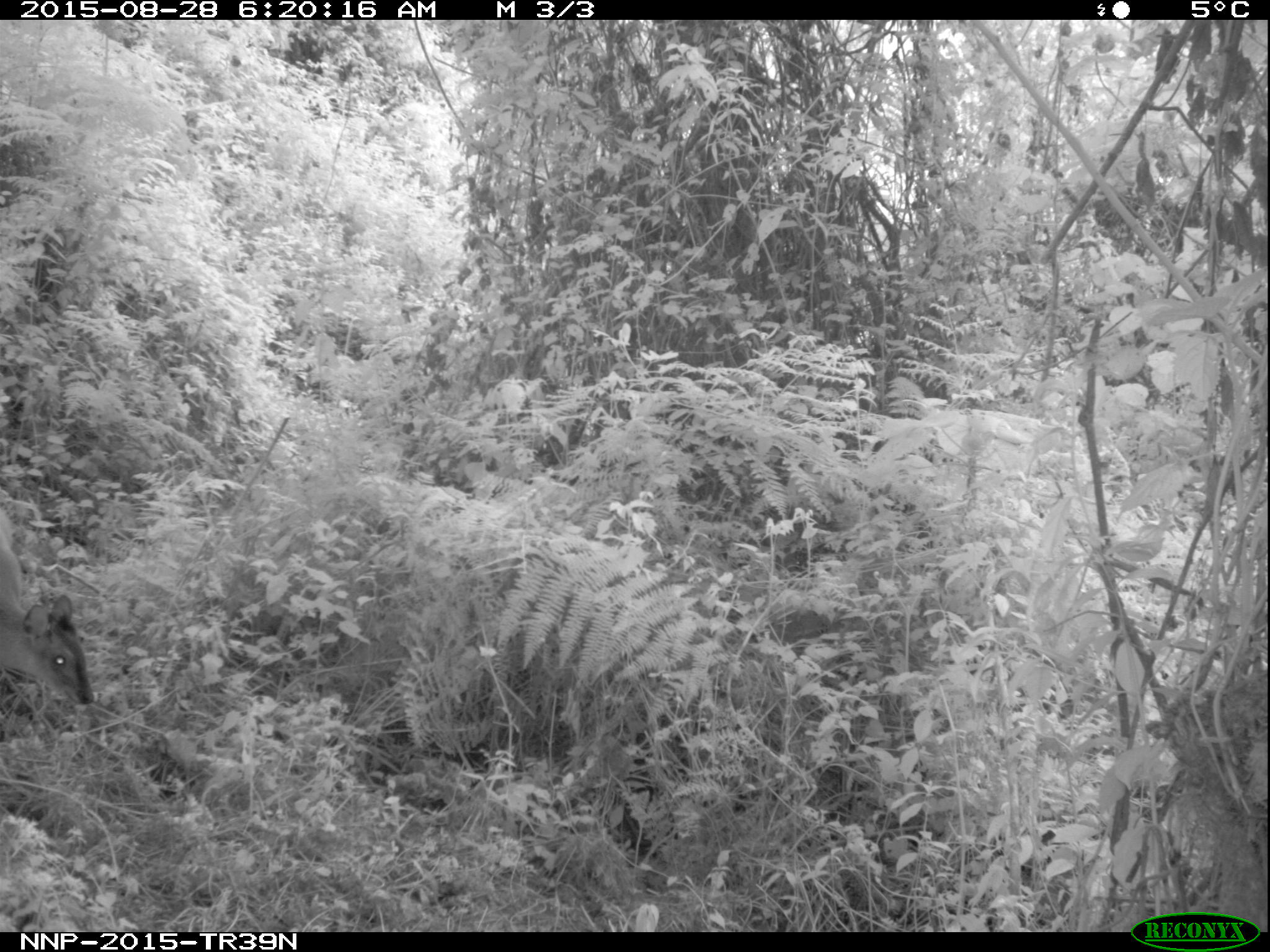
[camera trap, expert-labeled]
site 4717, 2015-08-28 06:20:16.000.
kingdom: Animalia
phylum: Chordata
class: Mammalia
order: Artiodactyla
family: Bovidae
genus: Cephalophus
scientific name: Cephalophus nigrifrons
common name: black-fronted duiker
Cephalophus nigrifrons (black-fronted duiker), count 1.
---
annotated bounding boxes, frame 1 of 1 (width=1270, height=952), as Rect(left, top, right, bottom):
cephalophus nigrifrons: Rect(0, 494, 99, 711)